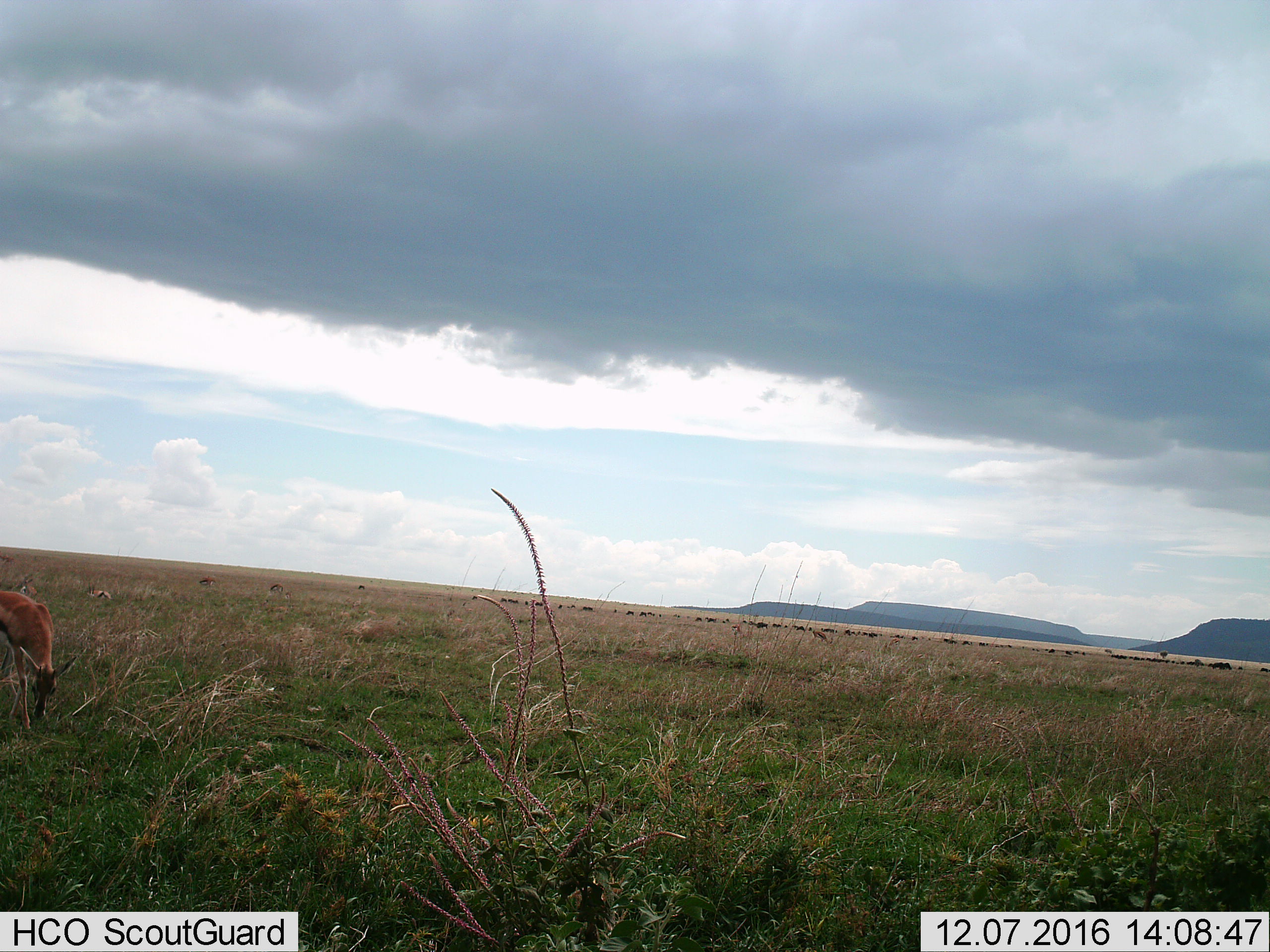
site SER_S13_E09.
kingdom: Animalia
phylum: Chordata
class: Mammalia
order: Artiodactyla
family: Bovidae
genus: Eudorcas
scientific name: Eudorcas thomsonii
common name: thomson's gazelle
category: gazellethomsons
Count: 7.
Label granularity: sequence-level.